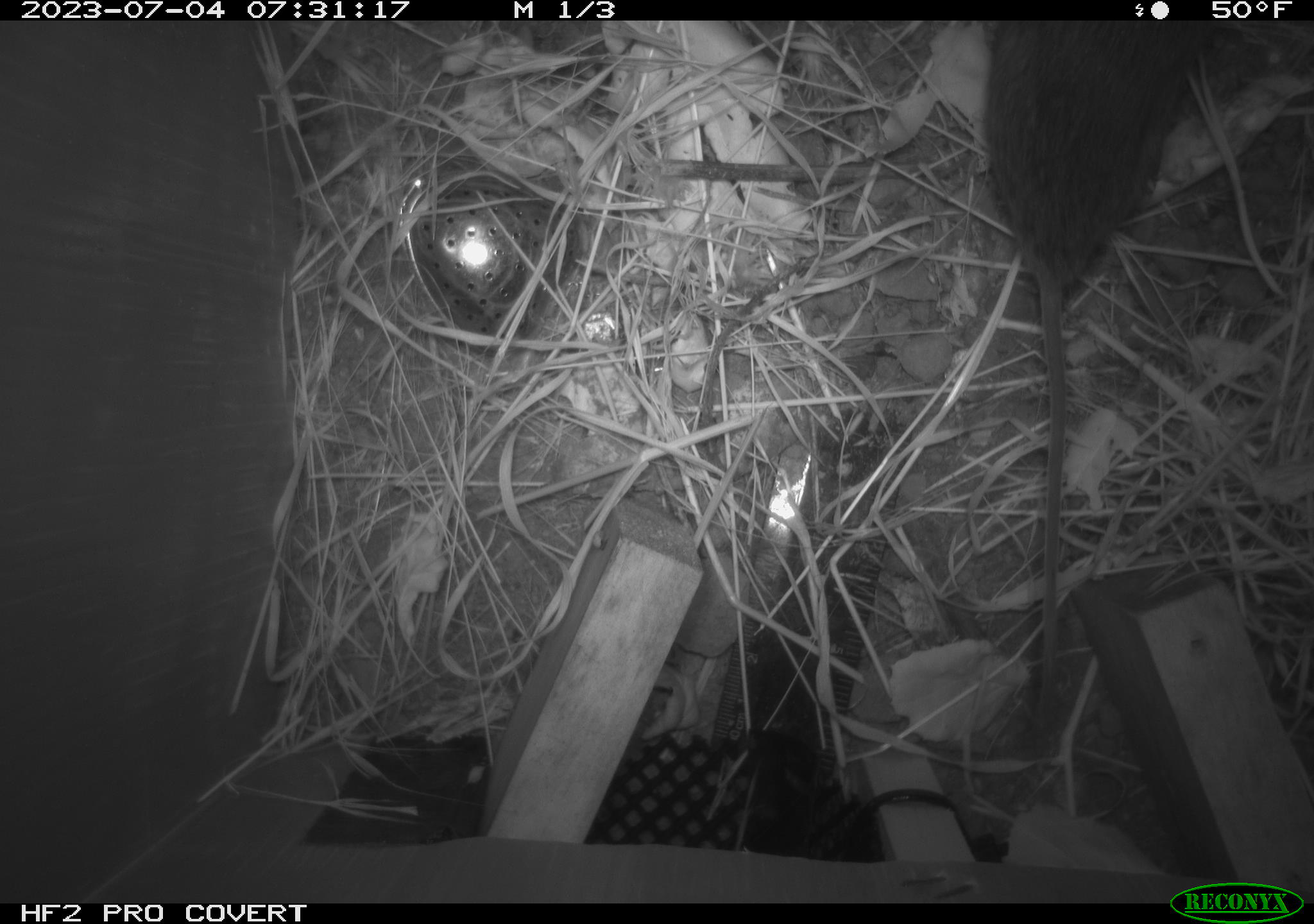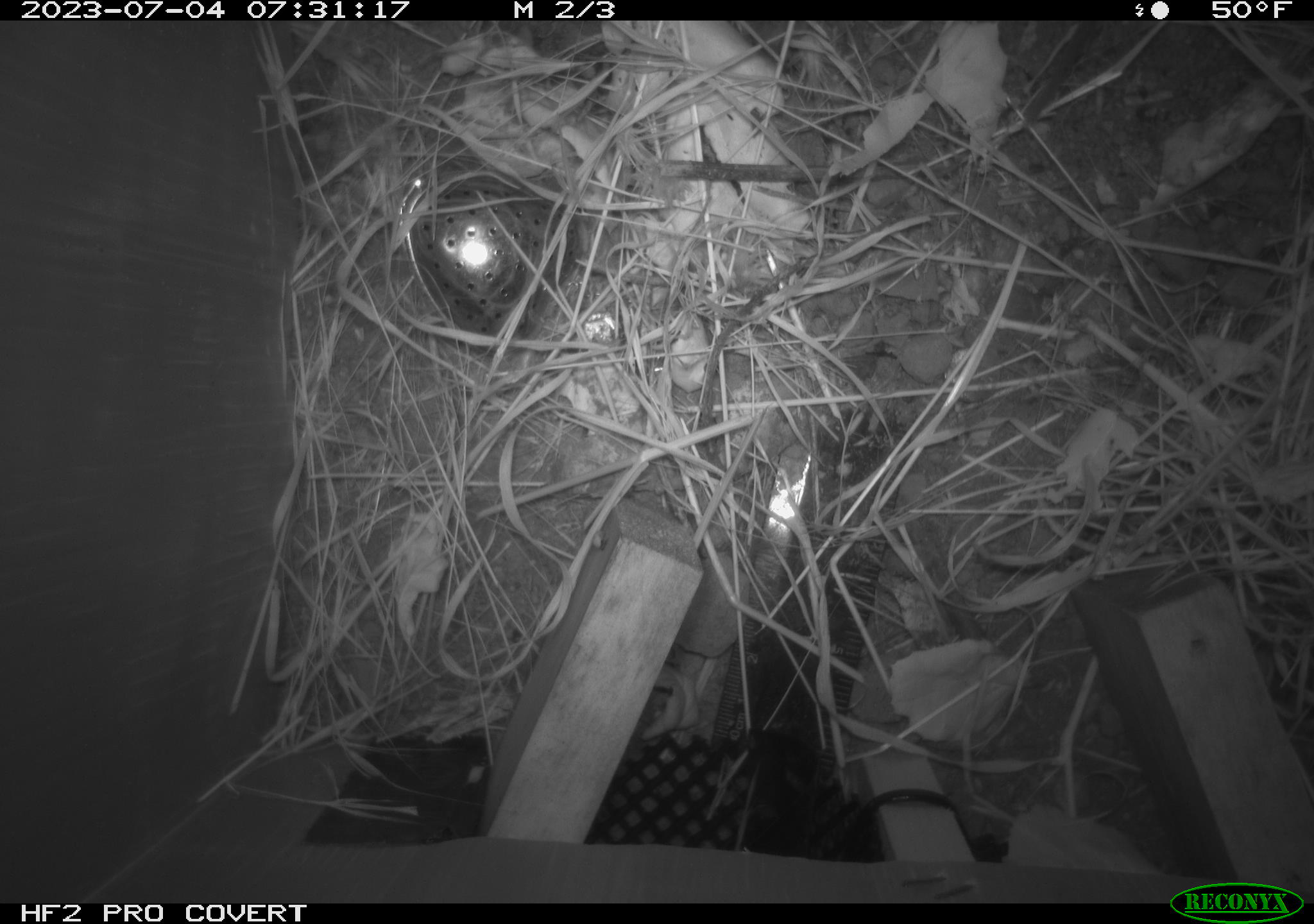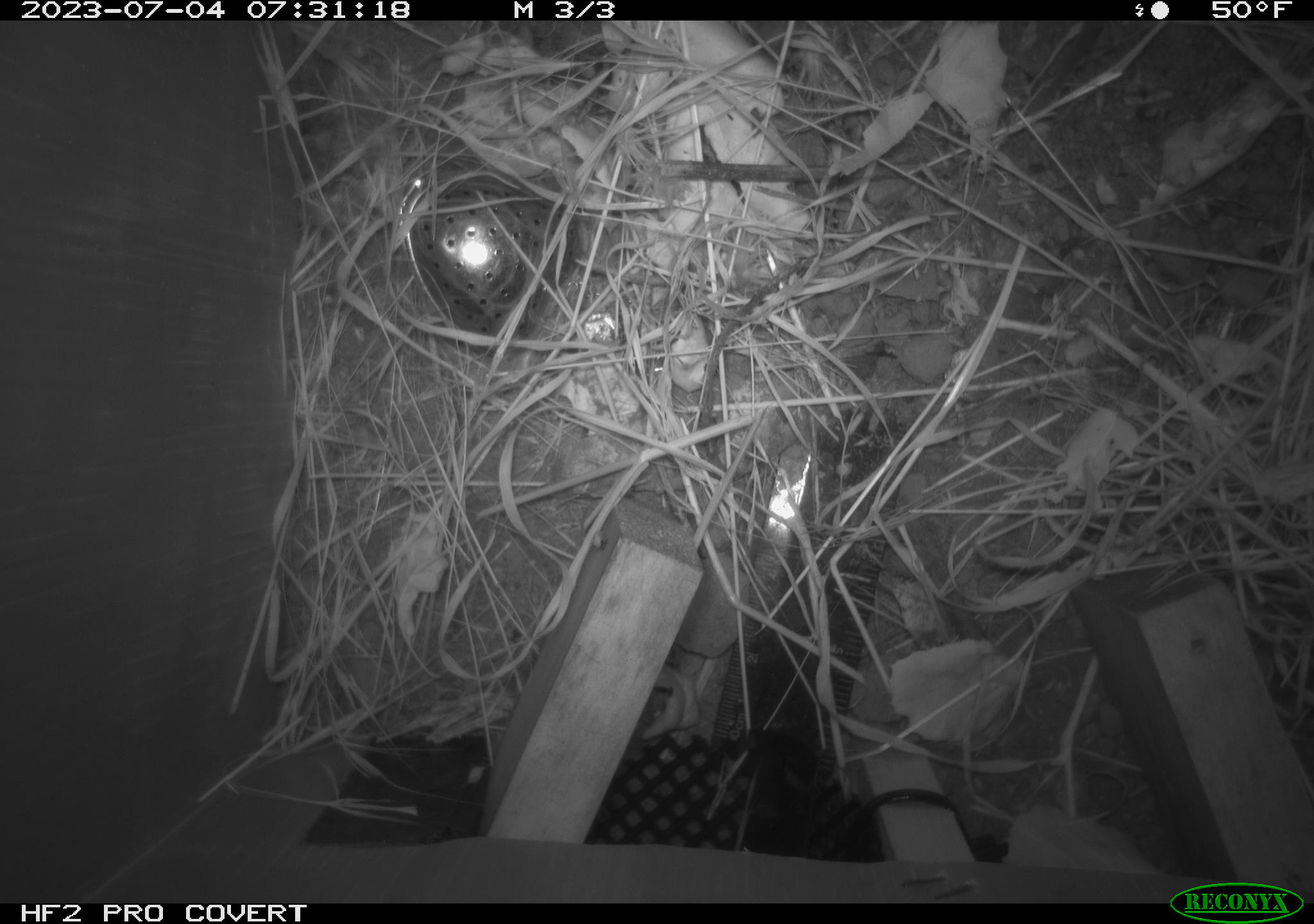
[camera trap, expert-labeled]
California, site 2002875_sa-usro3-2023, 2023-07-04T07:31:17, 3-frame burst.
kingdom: Animalia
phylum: Chordata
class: Mammalia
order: Rodentia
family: Cricetidae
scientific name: Arvicolinae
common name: voles, lemmings, and muskrats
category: arvicolinae subfamily